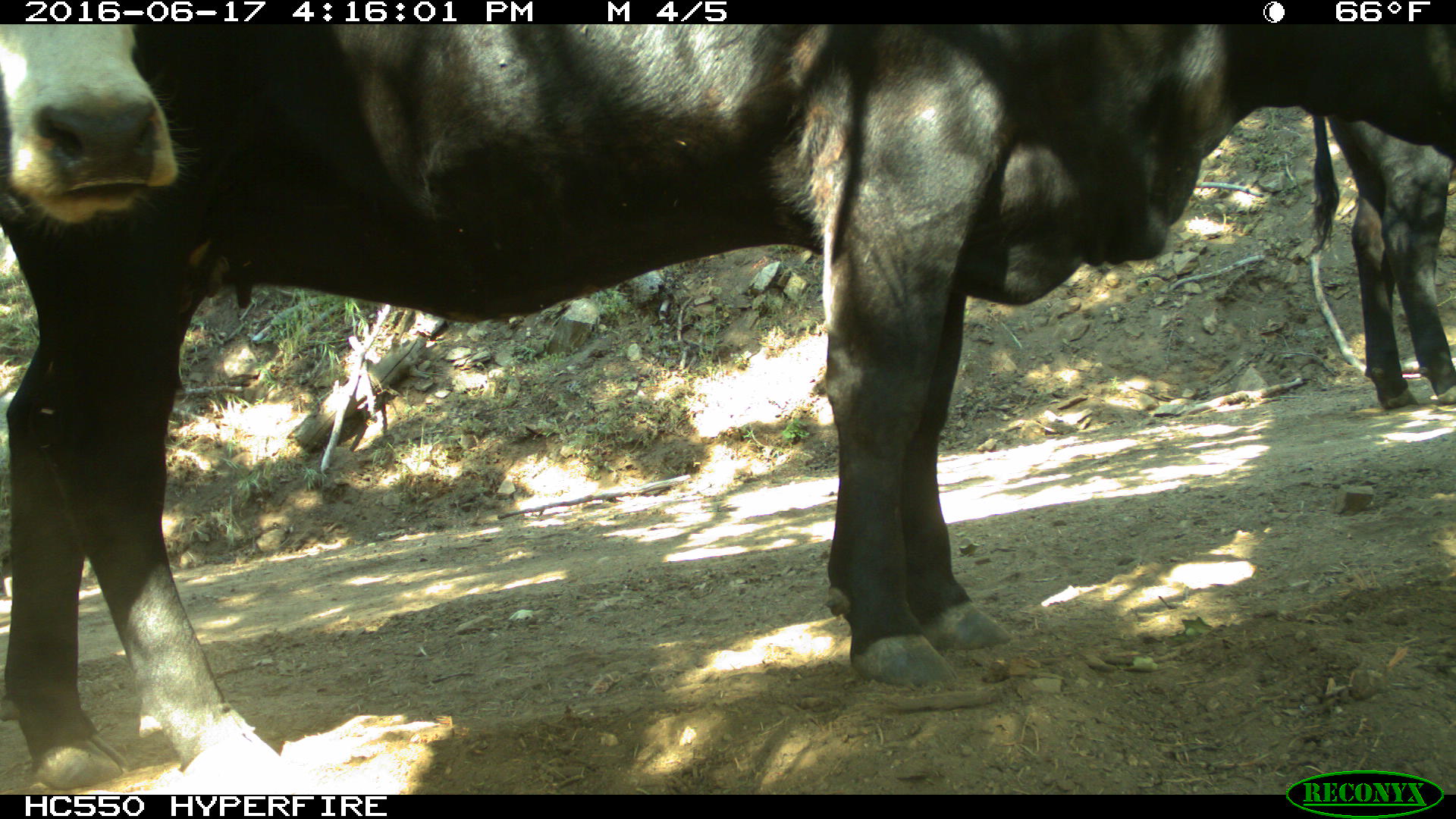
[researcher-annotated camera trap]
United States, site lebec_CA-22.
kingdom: Animalia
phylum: Chordata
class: Mammalia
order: Artiodactyla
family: Bovidae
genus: Bos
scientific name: Bos taurus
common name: domestic cow